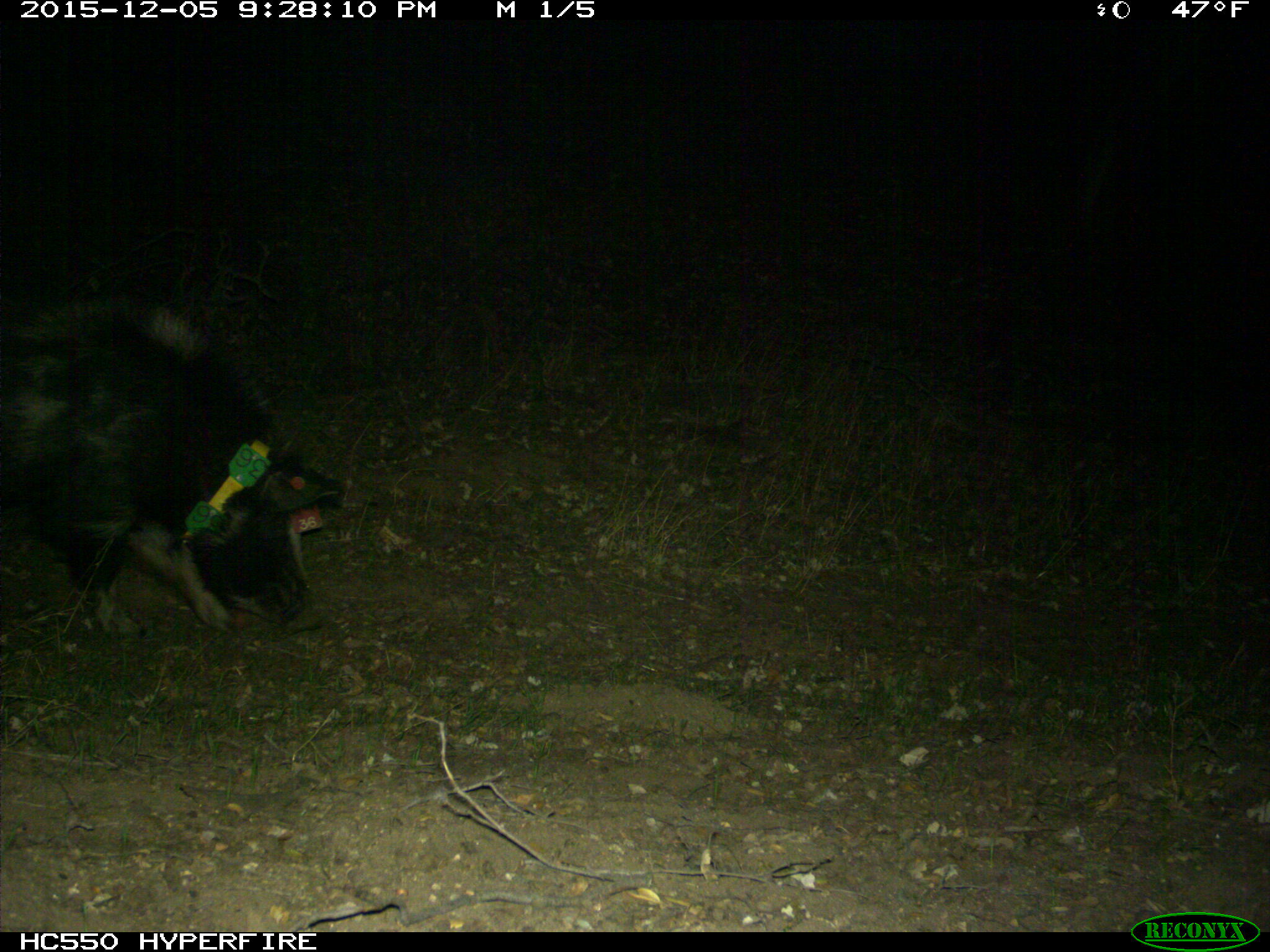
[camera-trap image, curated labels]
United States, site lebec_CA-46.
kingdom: Animalia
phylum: Chordata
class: Mammalia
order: Artiodactyla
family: Suidae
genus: Sus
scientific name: Sus scrofa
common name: wild boar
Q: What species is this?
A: Sus scrofa (wild boar).